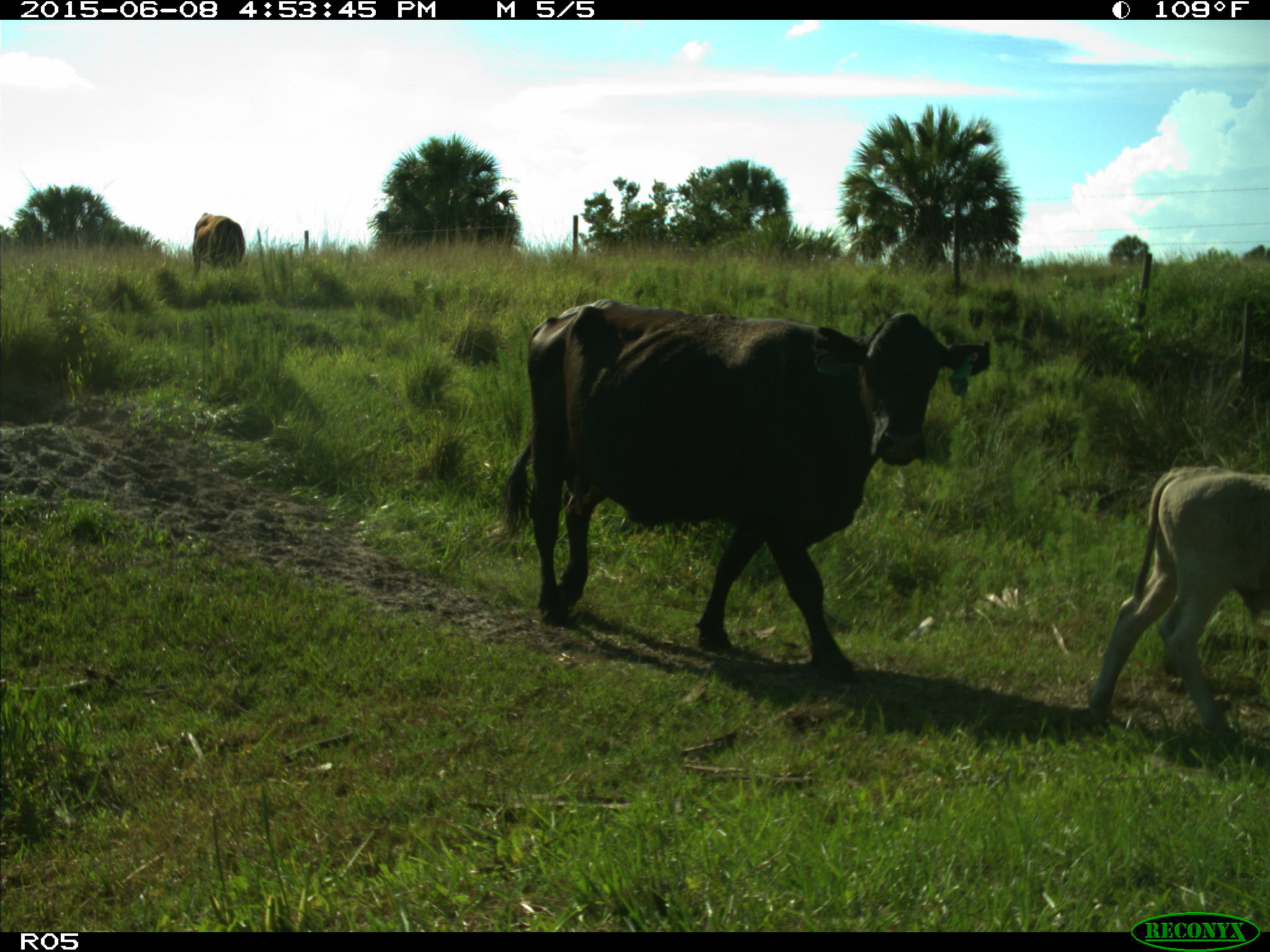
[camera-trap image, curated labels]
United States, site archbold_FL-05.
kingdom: Animalia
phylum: Chordata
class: Mammalia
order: Artiodactyla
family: Bovidae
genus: Bos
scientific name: Bos taurus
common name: domestic cow